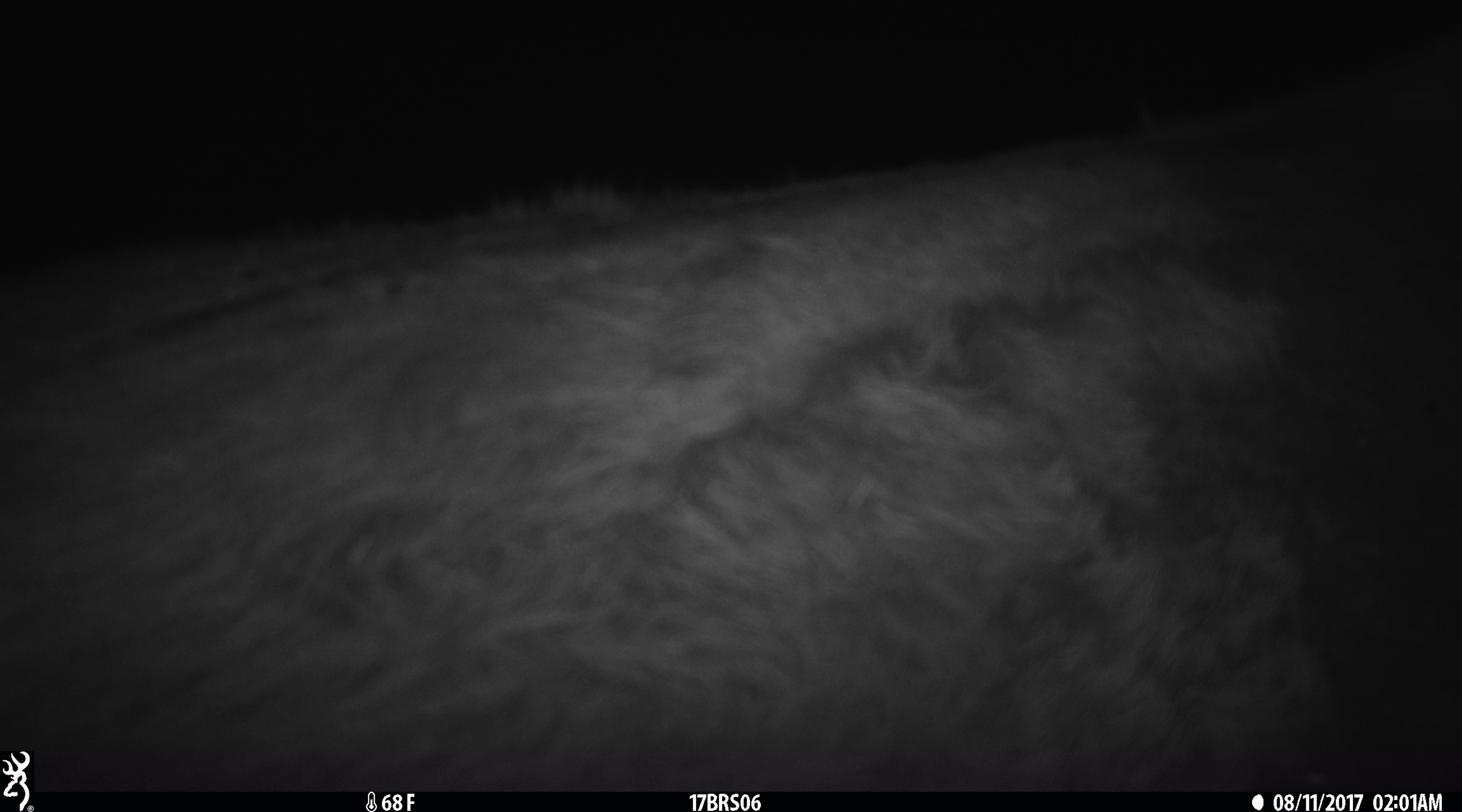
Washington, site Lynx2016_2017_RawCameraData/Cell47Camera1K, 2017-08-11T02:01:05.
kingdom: Animalia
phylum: Chordata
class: Mammalia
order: Artiodactyla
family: Bovidae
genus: Bos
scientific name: Bos taurus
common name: domestic cattle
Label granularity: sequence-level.